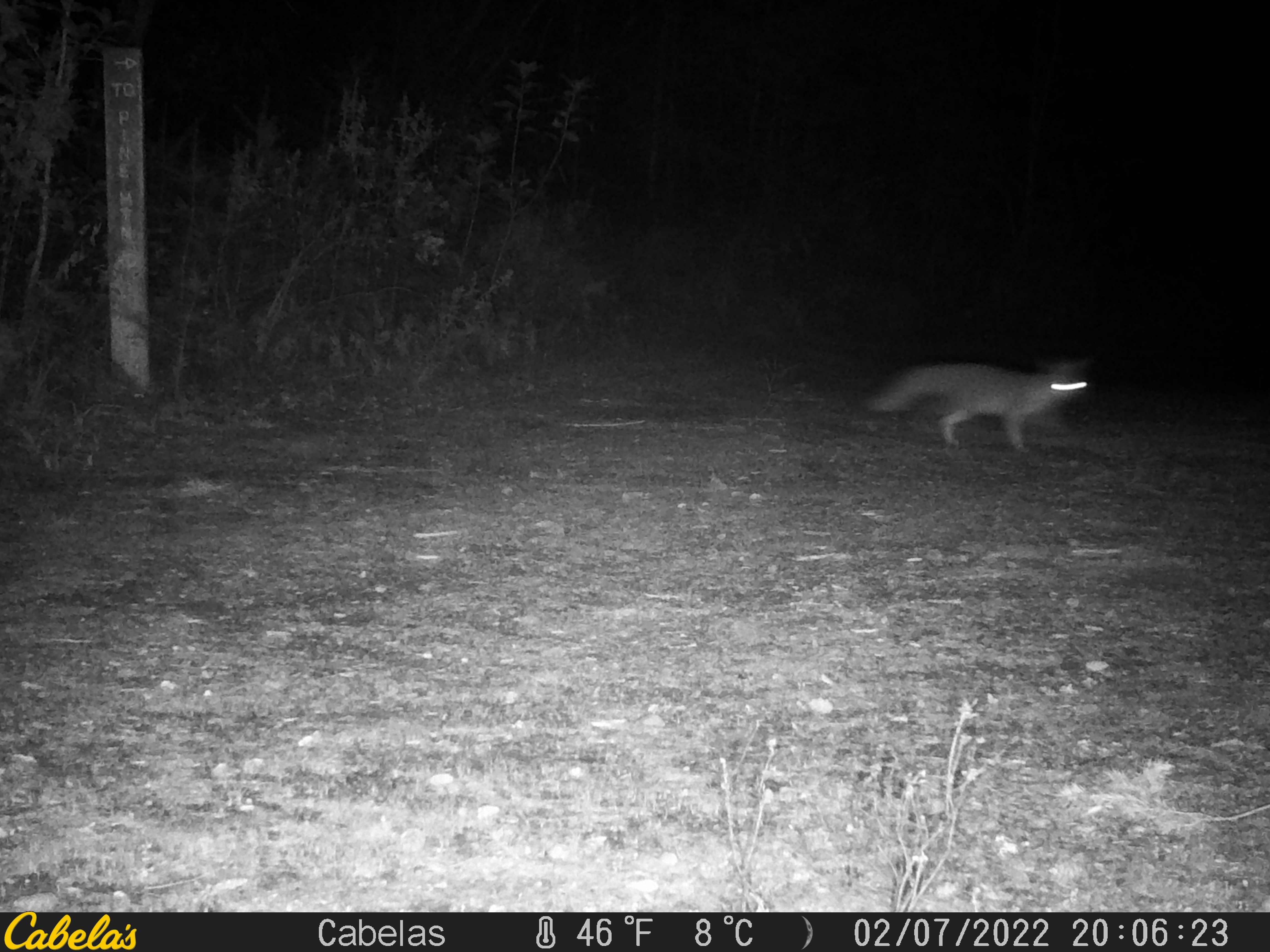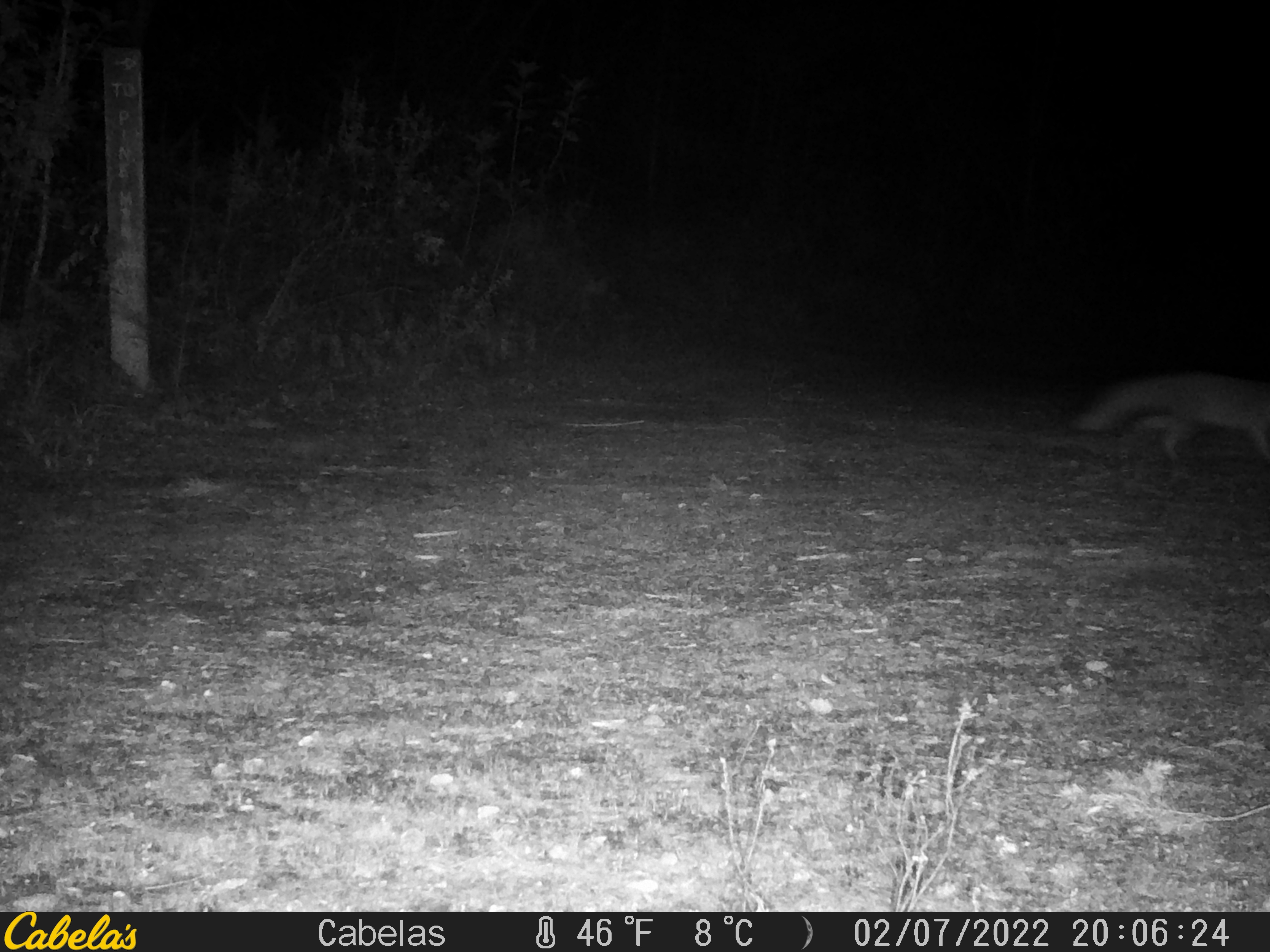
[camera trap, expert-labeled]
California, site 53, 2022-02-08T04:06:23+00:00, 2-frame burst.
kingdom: Animalia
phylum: Chordata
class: Mammalia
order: Carnivora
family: Canidae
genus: Urocyon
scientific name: Urocyon cinereoargenteus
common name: gray fox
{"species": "gray fox (Urocyon cinereoargenteus)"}